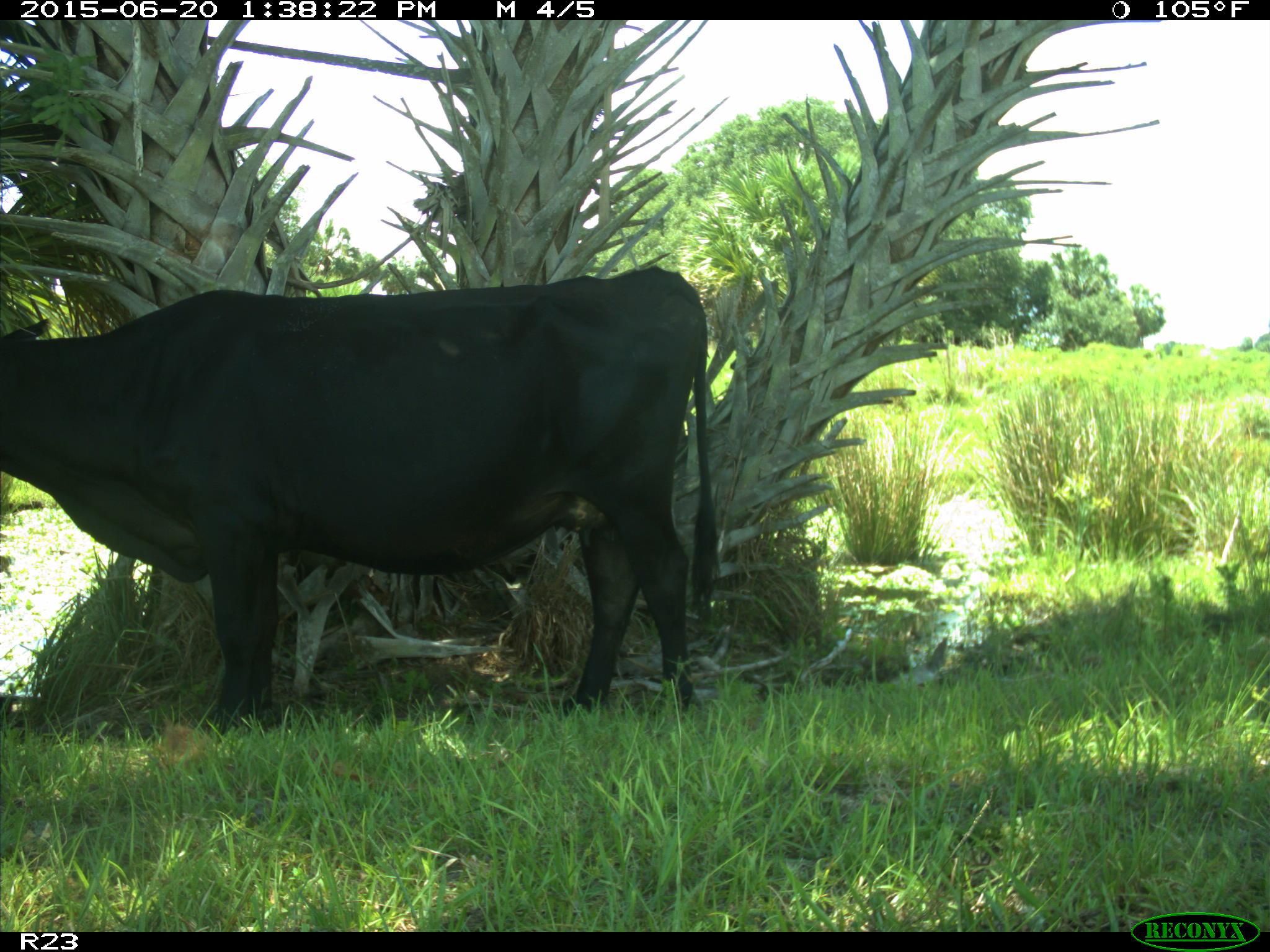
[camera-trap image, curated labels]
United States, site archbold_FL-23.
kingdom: Animalia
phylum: Chordata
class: Mammalia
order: Artiodactyla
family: Bovidae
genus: Bos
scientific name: Bos taurus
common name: domestic cow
Bos taurus (domestic cow).